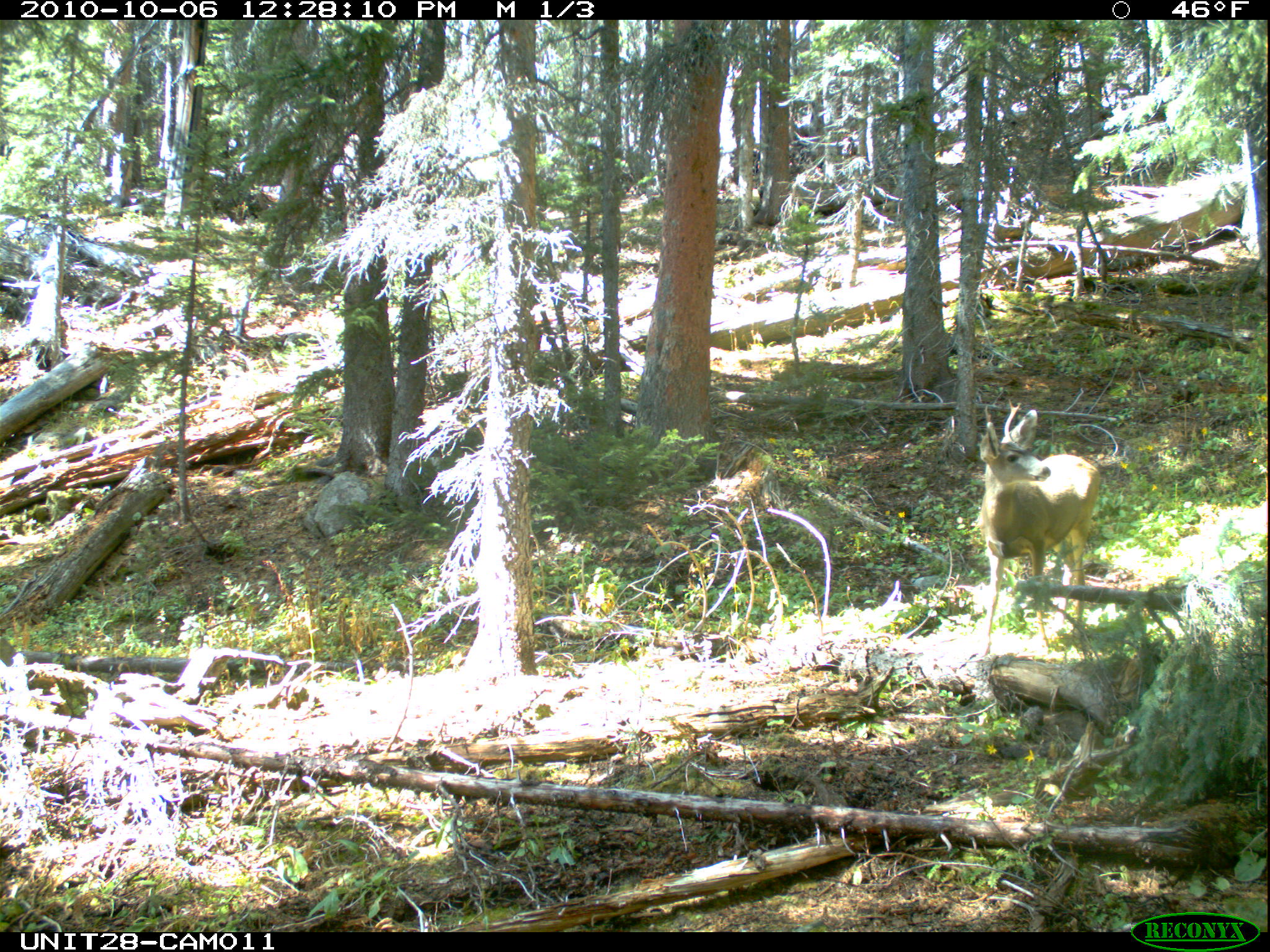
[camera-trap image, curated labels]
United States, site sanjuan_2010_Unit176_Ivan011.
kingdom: Animalia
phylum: Chordata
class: Mammalia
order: Artiodactyla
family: Cervidae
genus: Odocoileus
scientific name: Odocoileus hemionus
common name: mule deer